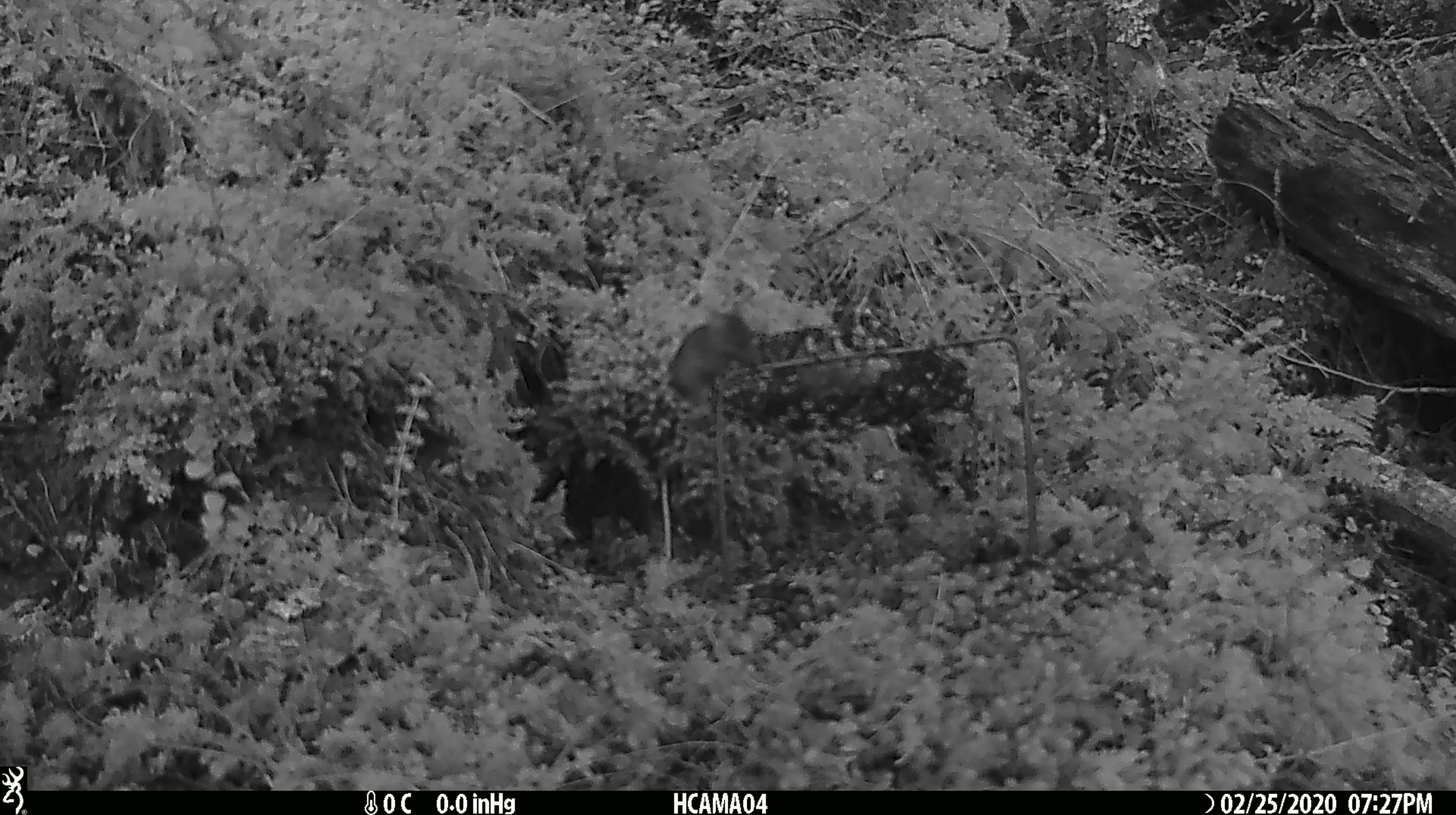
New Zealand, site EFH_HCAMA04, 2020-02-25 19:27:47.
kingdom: Animalia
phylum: Chordata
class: Mammalia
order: Rodentia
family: Muridae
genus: Mus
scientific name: Mus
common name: mouse